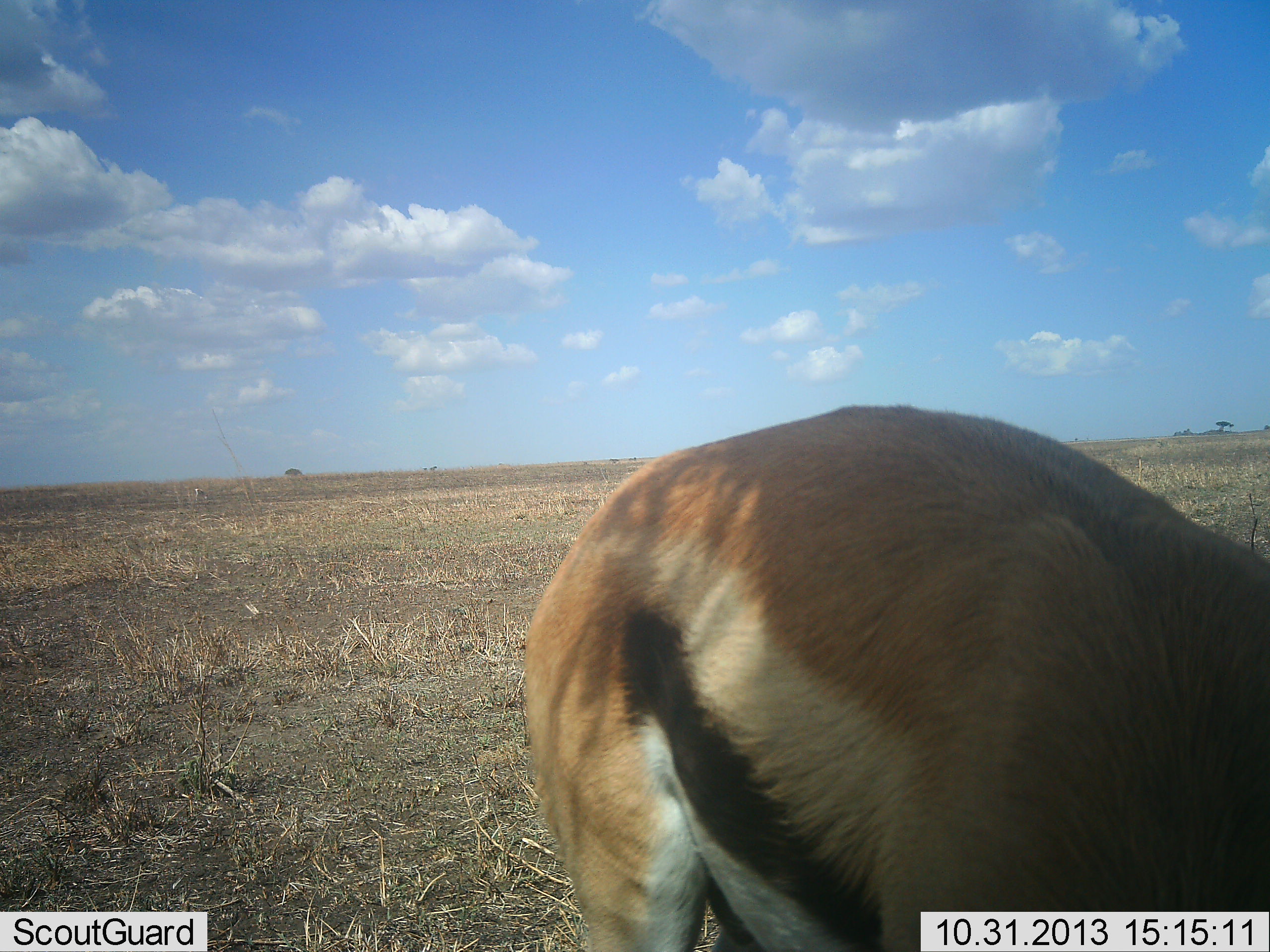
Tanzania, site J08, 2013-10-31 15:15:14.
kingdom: Animalia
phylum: Chordata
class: Mammalia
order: Artiodactyla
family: Bovidae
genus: Eudorcas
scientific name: Eudorcas thomsonii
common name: thomson's gazelle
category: gazellethomsons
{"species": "gazellethomsons (thomson's gazelle) (Eudorcas thomsonii)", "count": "1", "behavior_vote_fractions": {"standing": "82%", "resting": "0%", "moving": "0%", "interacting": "0%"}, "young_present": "0%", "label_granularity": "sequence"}